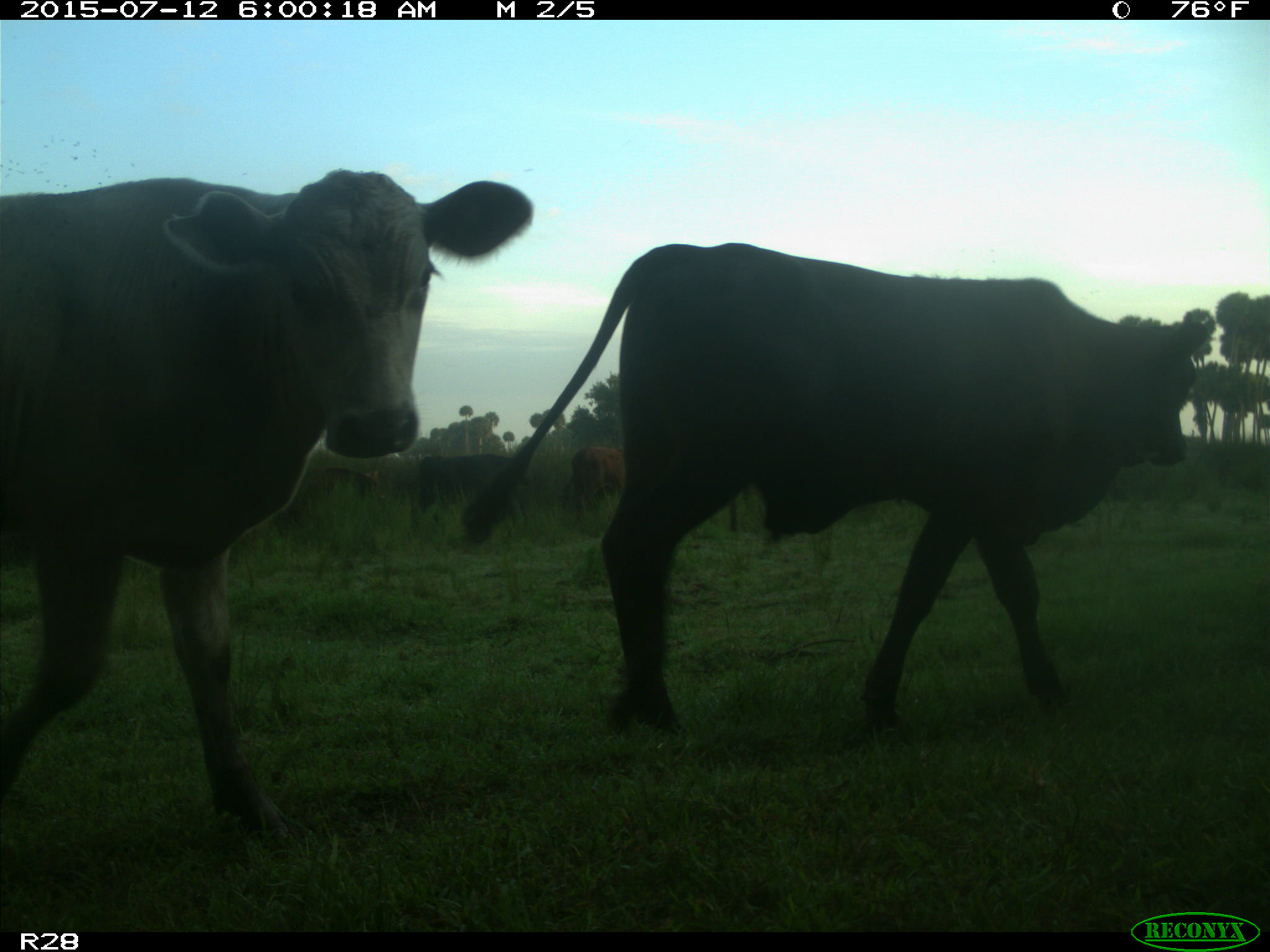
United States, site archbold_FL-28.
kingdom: Animalia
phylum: Chordata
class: Mammalia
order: Artiodactyla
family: Bovidae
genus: Bos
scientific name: Bos taurus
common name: domestic cow